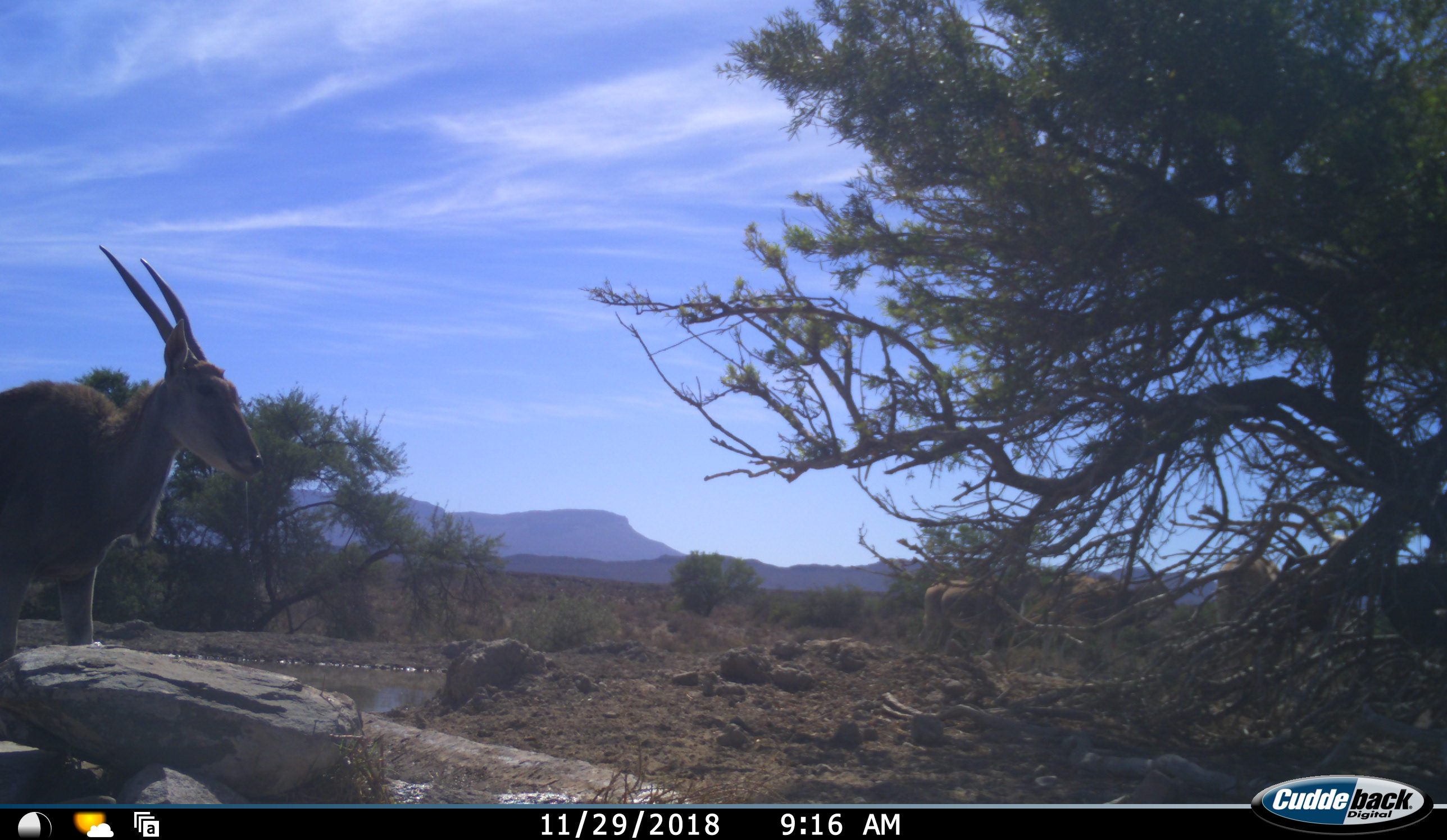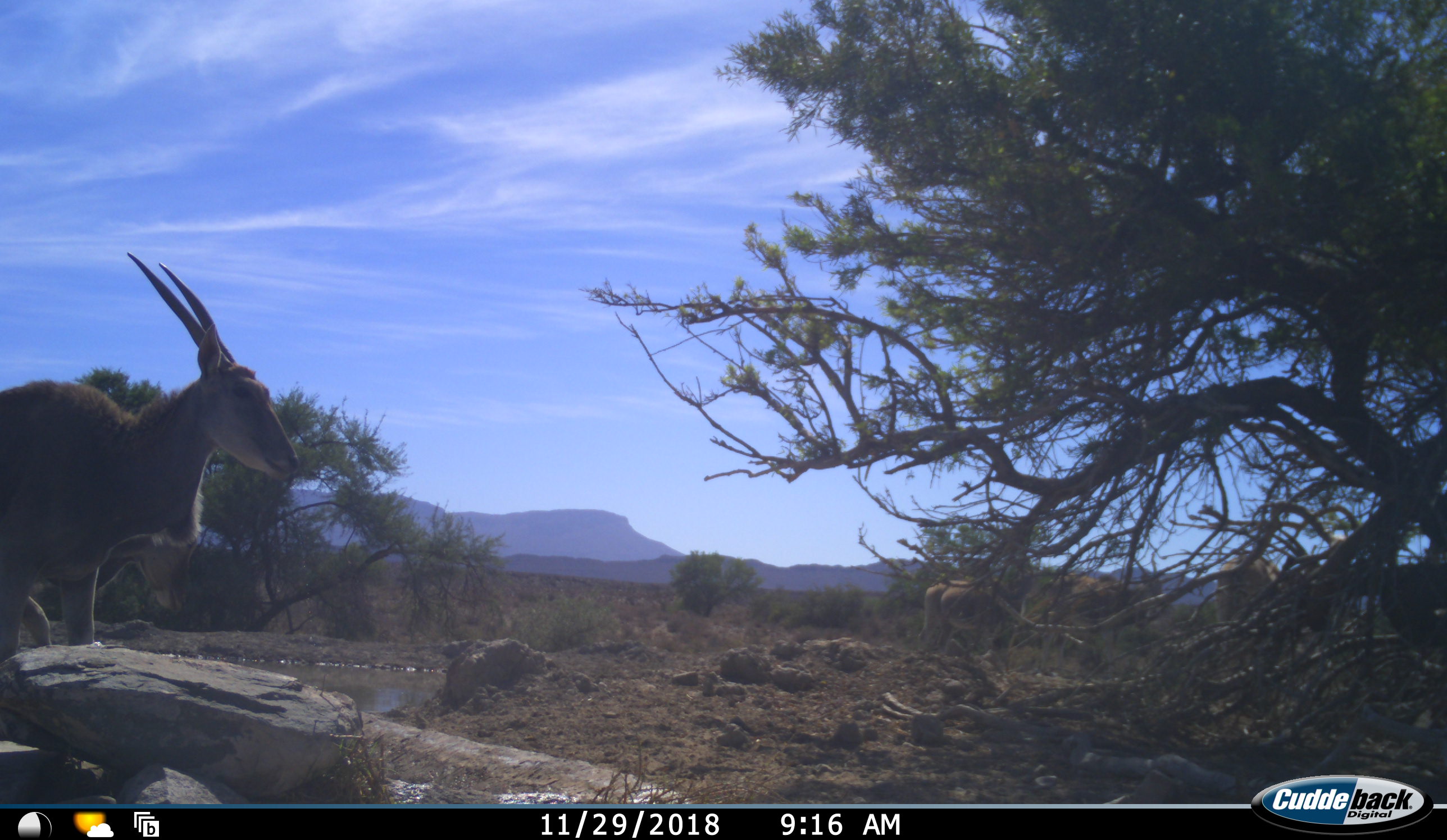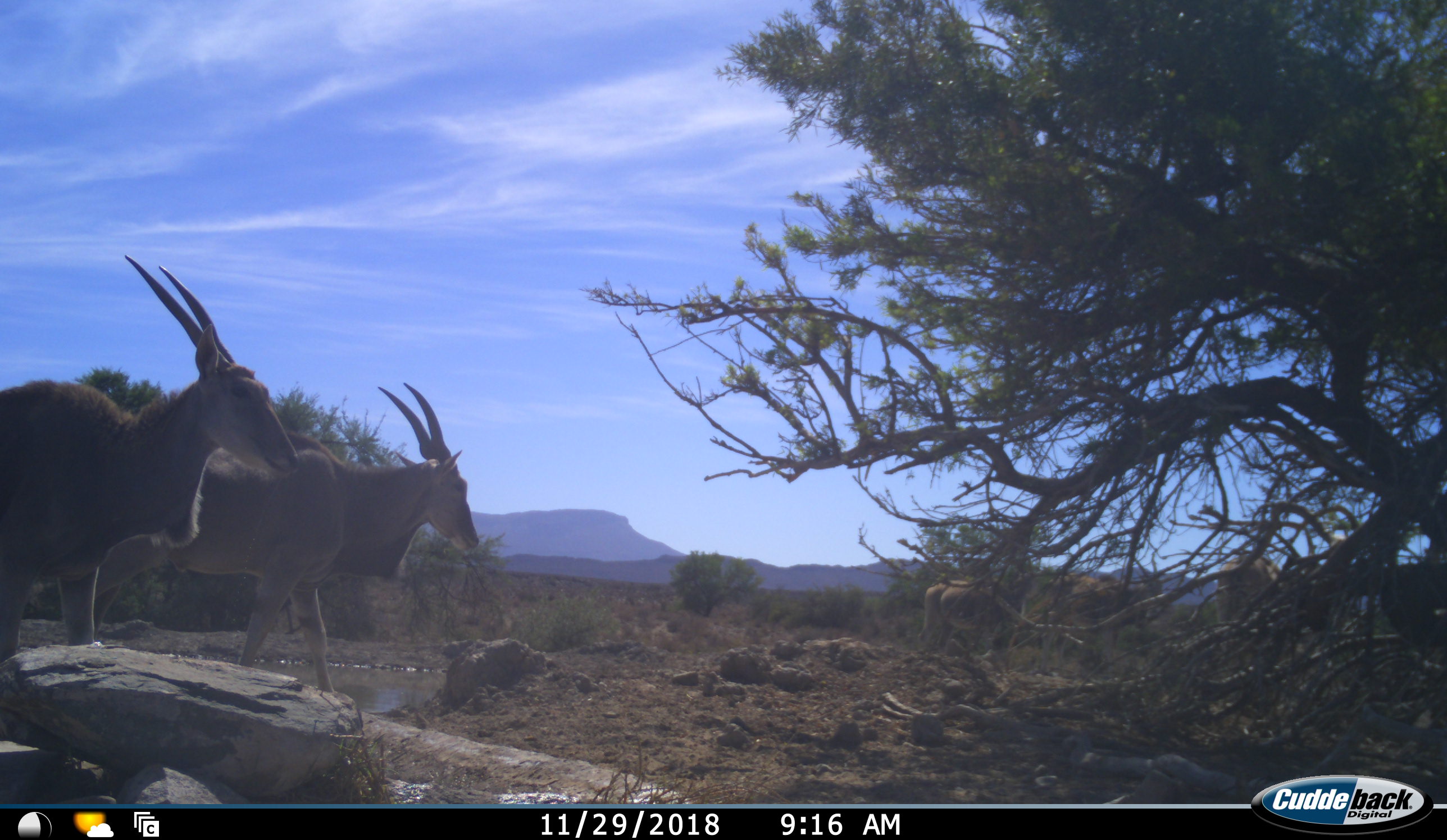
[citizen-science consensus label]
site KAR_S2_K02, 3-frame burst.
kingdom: Animalia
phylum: Chordata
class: Mammalia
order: Artiodactyla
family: Bovidae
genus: Tragelaphus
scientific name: Tragelaphus oryx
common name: eland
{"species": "eland (Tragelaphus oryx)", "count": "5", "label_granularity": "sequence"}